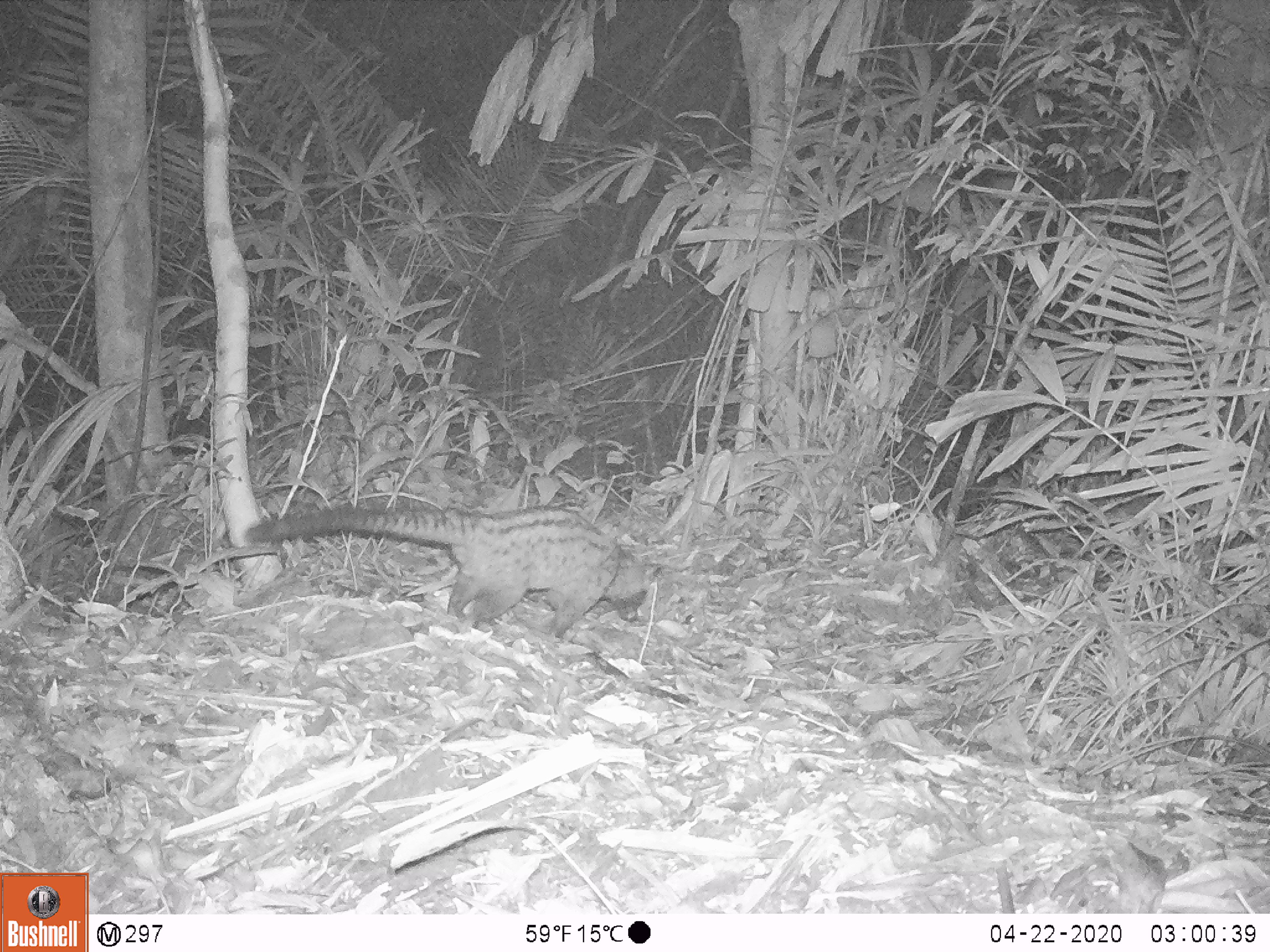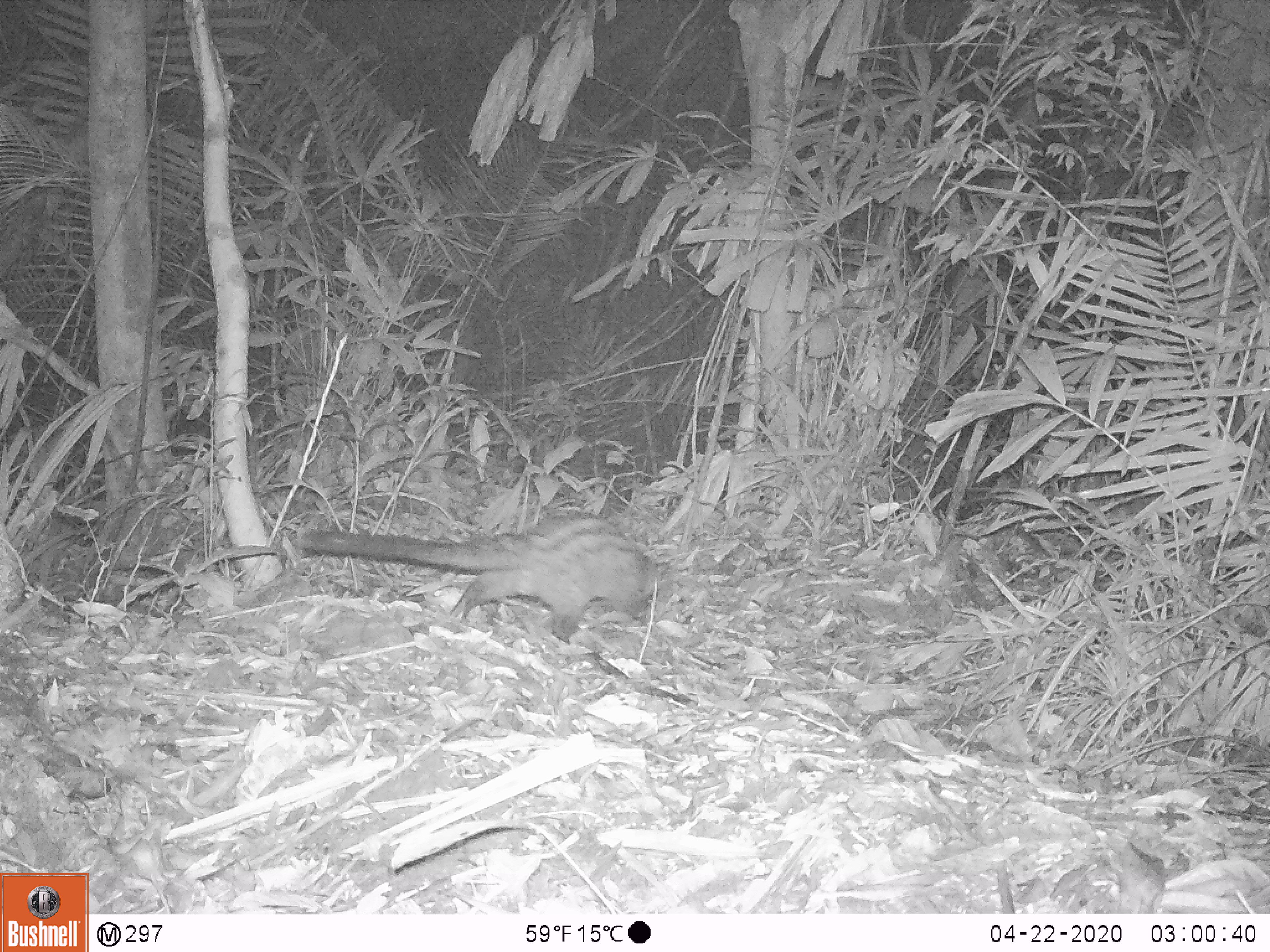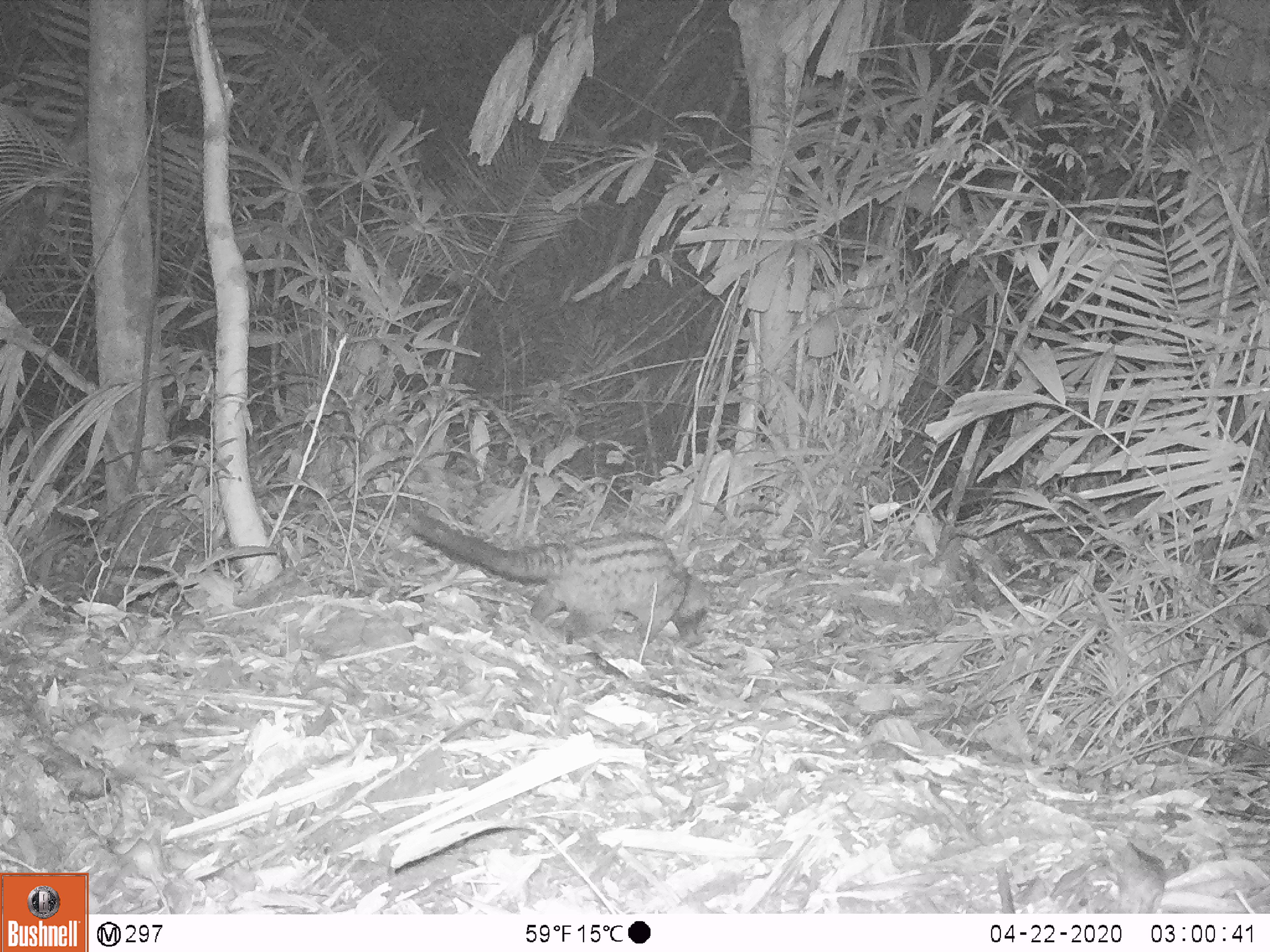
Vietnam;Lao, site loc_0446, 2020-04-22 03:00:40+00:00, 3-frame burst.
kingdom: Animalia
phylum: Chordata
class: Mammalia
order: Carnivora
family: Viverridae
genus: Paradoxurus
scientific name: Paradoxurus hermaphroditus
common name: common palm civet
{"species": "common palm civet (Paradoxurus hermaphroditus)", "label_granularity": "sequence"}